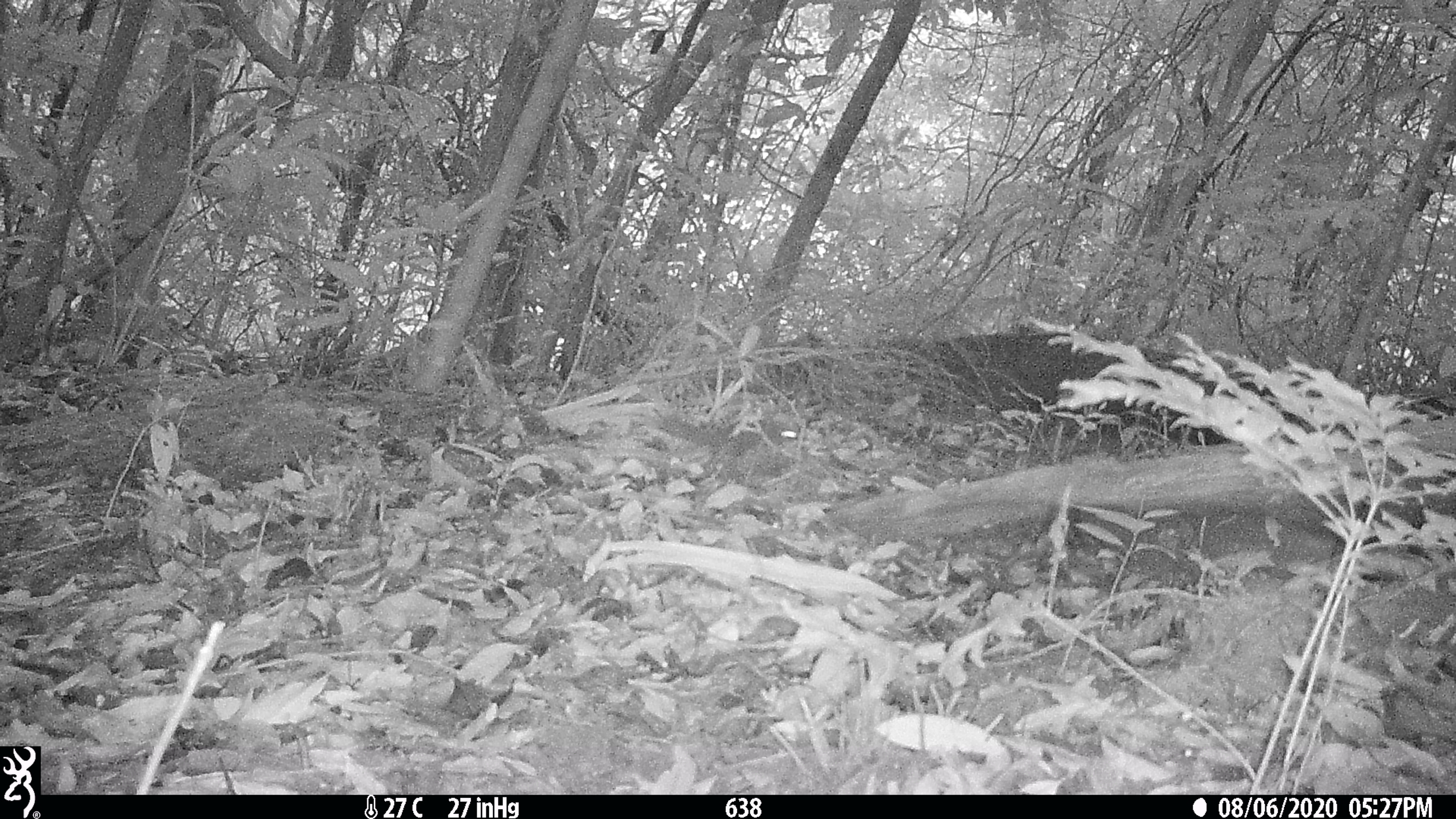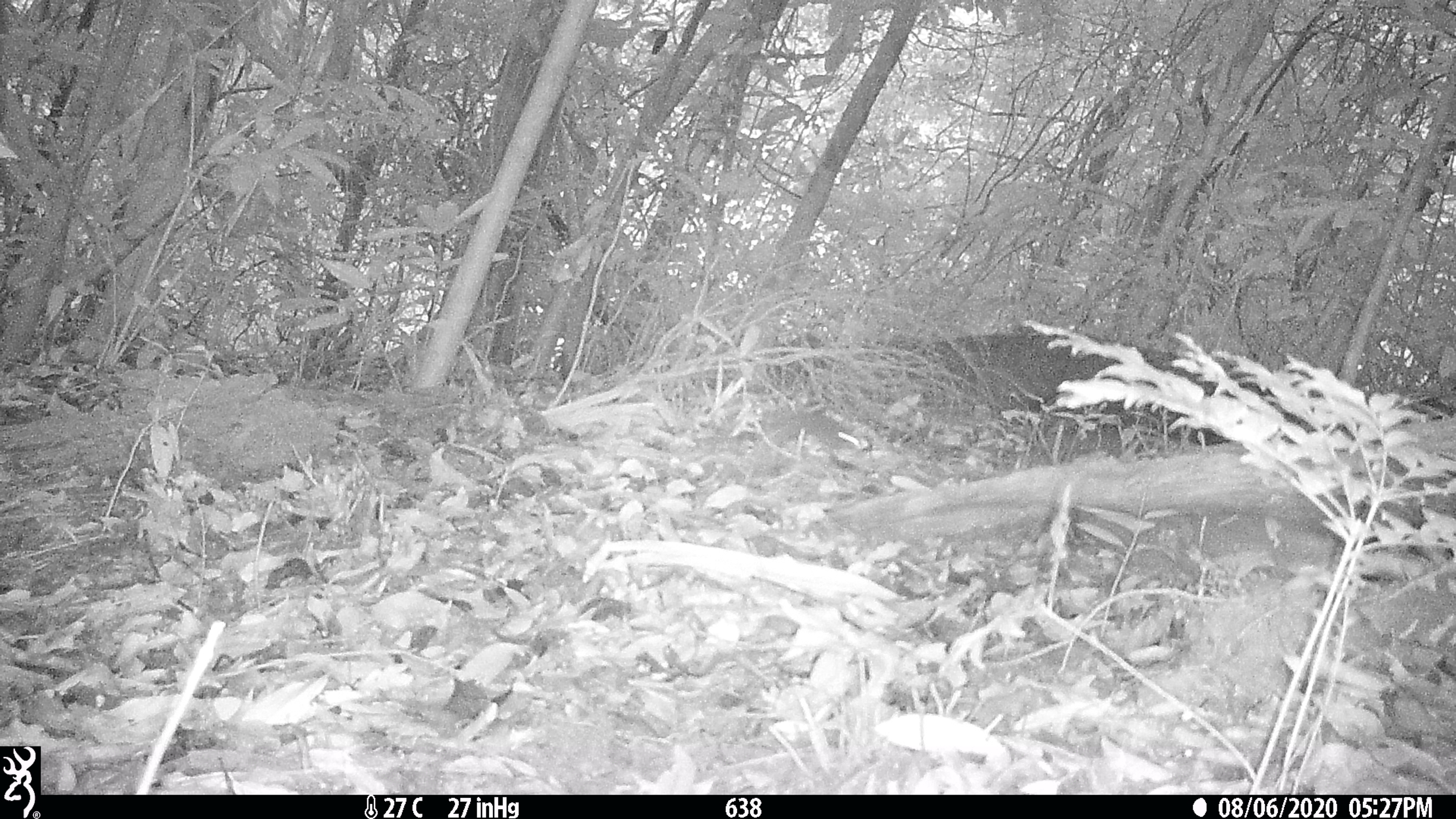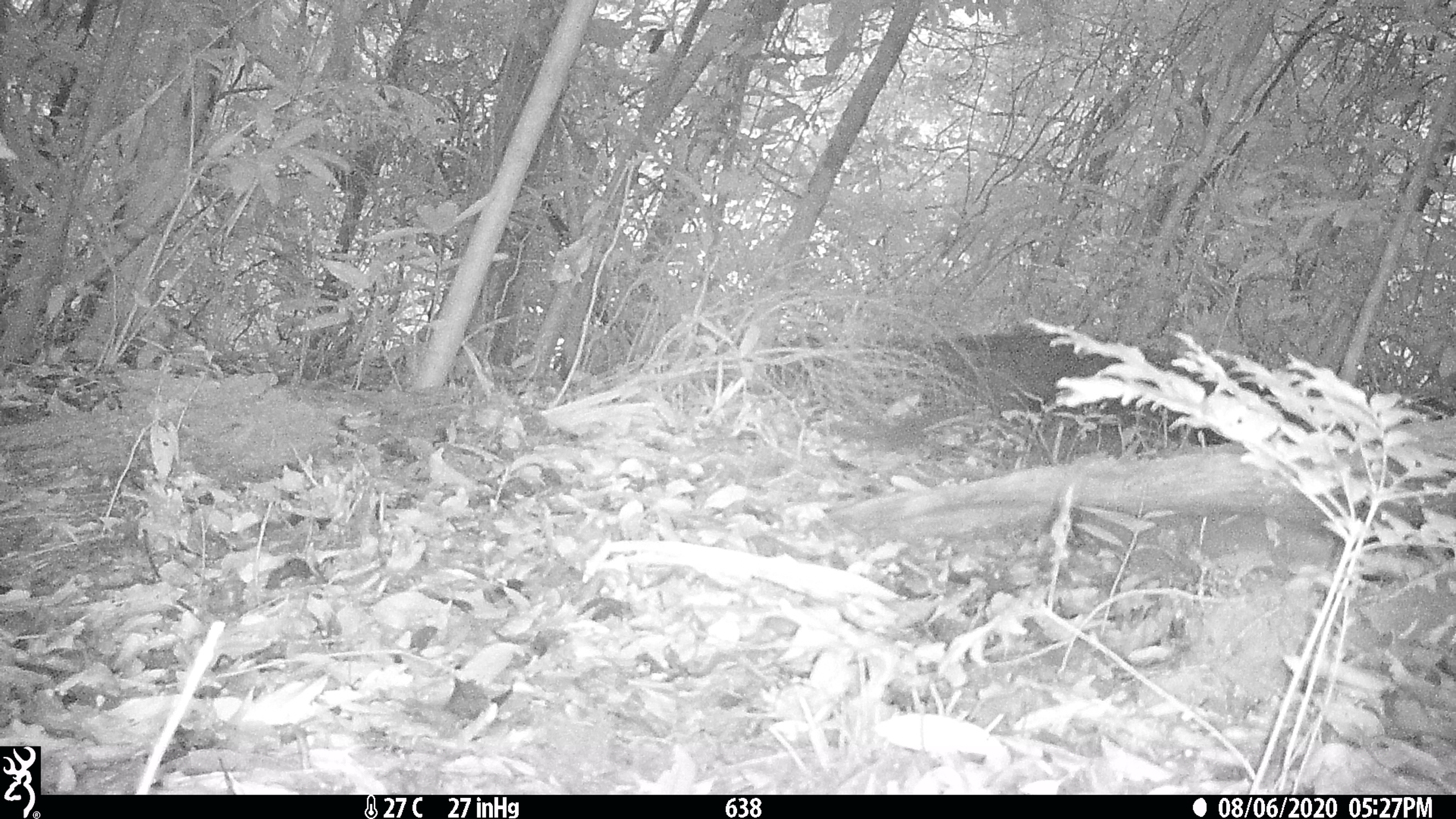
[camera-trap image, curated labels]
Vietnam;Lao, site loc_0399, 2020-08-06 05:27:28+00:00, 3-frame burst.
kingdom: Animalia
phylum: Chordata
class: Mammalia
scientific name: Mammalia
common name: mammal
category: unidentified small mammal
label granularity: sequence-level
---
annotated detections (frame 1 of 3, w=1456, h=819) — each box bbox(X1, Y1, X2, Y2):
unidentified small mammal: bbox(659, 418, 798, 455)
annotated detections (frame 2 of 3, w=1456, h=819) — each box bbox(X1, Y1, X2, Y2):
unidentified small mammal: bbox(763, 410, 867, 449)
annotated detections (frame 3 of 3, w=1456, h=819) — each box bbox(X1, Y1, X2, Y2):
unidentified small mammal: bbox(825, 413, 947, 451)